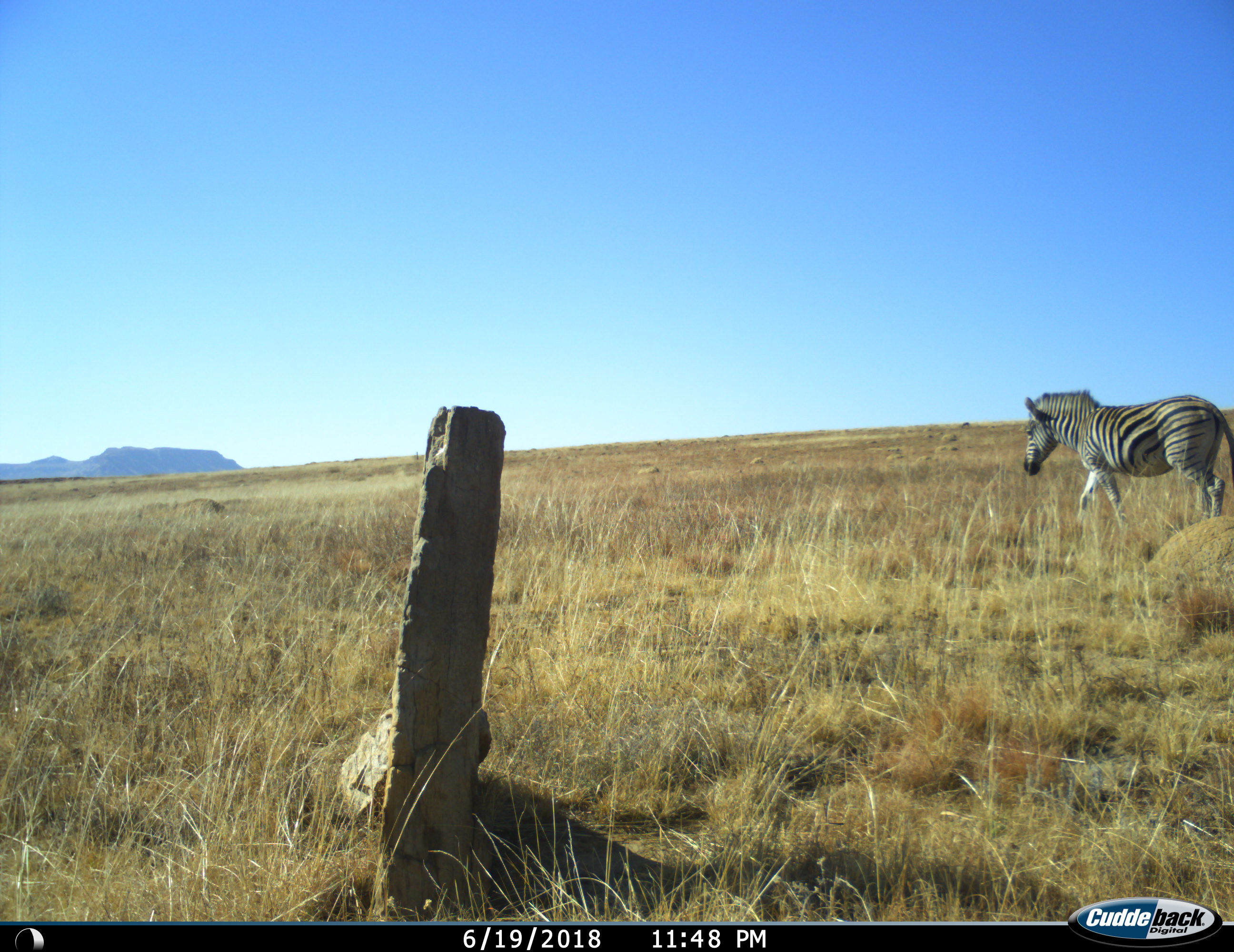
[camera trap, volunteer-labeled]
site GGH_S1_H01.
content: unidentified animal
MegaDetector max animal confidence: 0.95